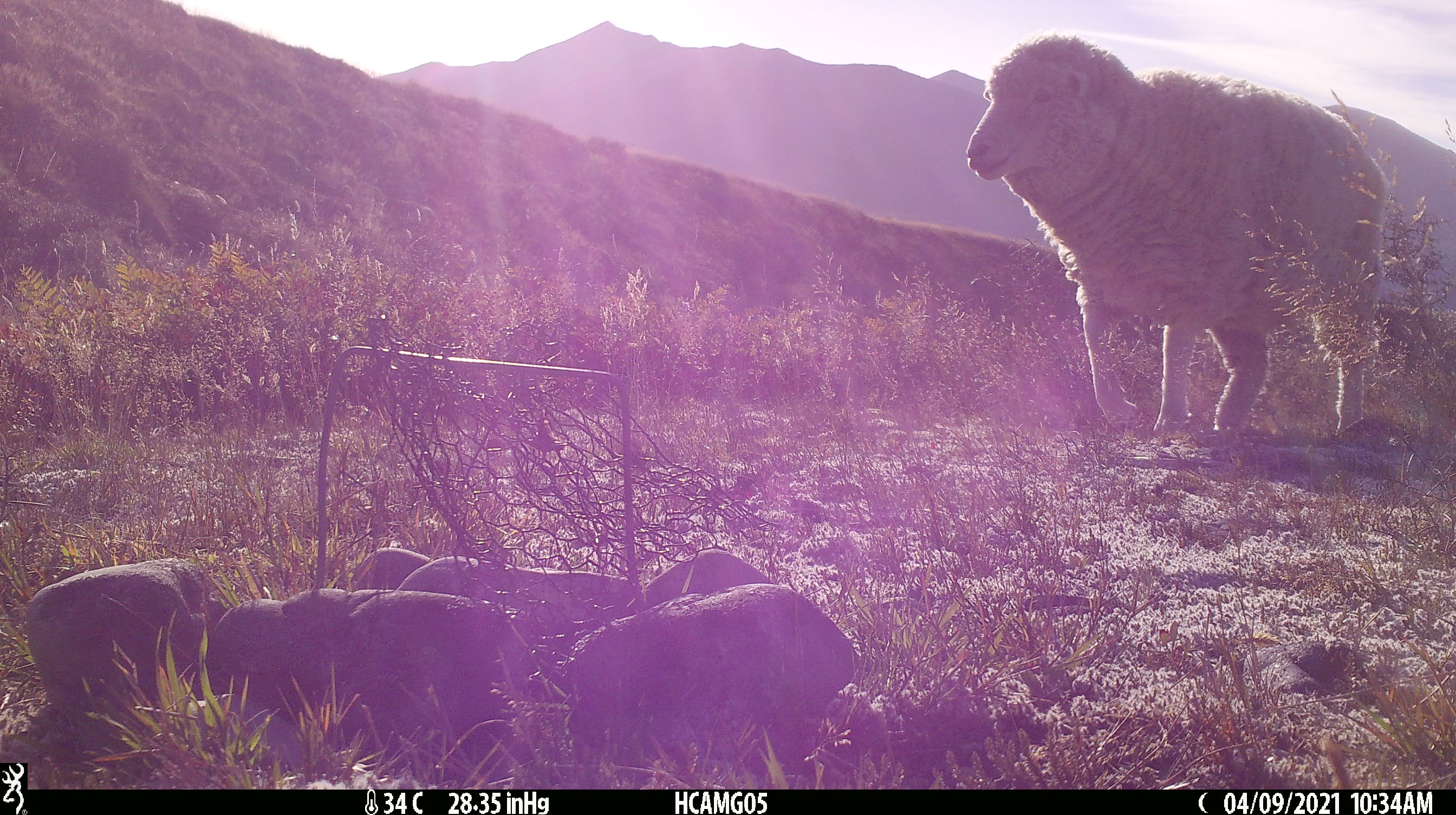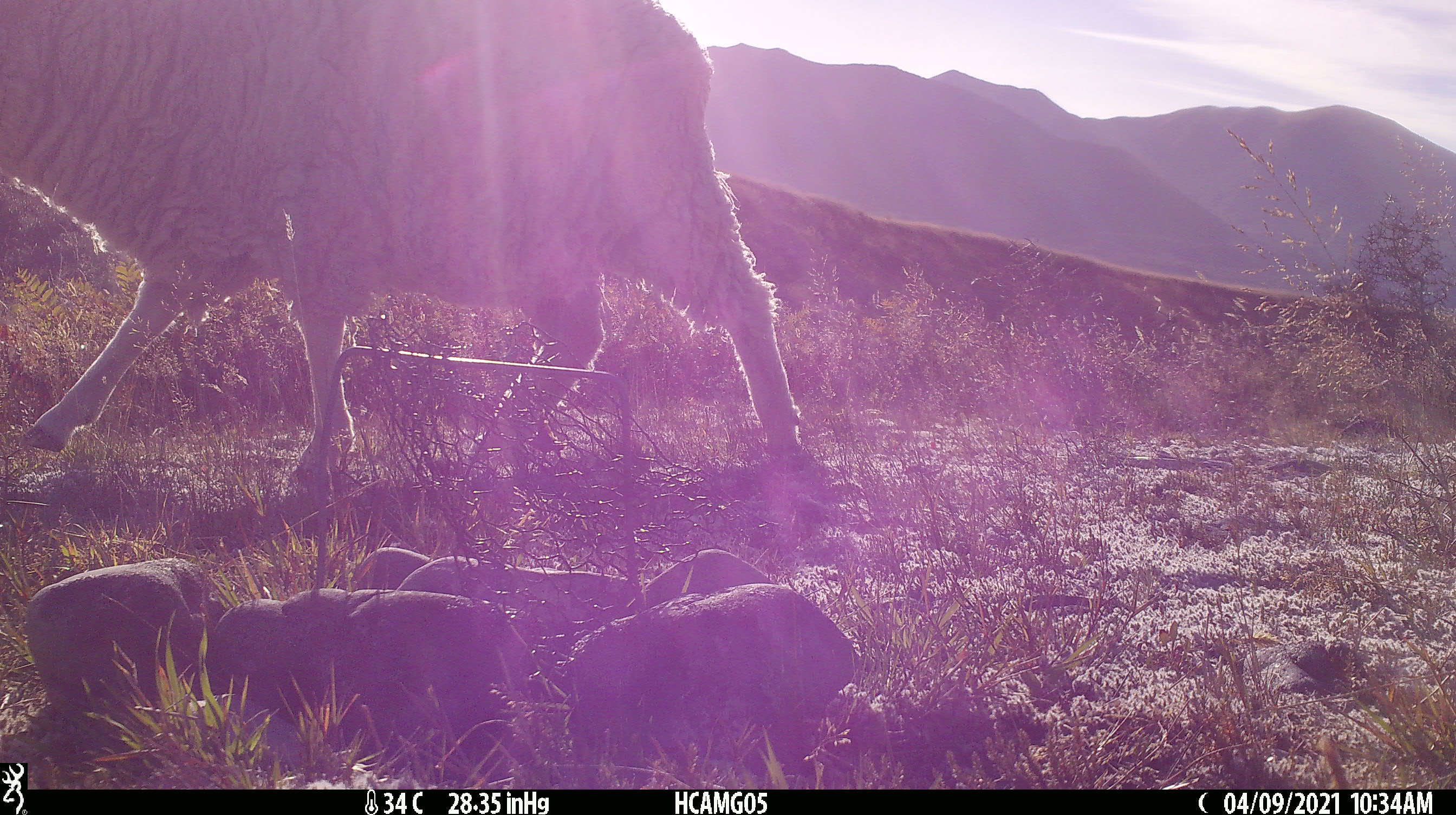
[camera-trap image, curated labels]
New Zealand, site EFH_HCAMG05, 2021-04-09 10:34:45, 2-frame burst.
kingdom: Animalia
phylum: Chordata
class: Mammalia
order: Artiodactyla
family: Bovidae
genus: Ovis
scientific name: Ovis aries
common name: domestic sheep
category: sheep